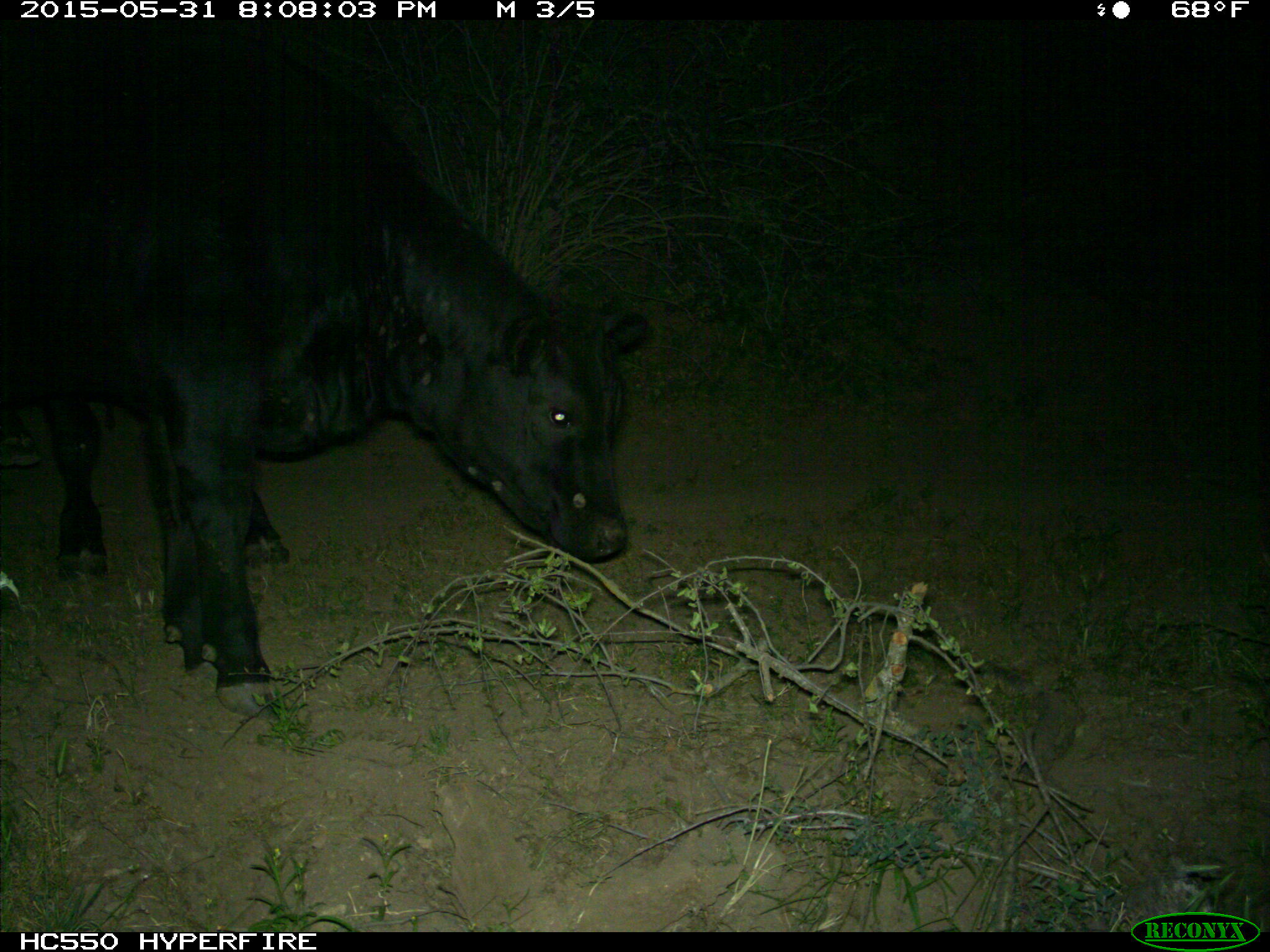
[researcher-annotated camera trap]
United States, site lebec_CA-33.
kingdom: Animalia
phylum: Chordata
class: Mammalia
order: Artiodactyla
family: Bovidae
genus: Bos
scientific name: Bos taurus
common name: domestic cow